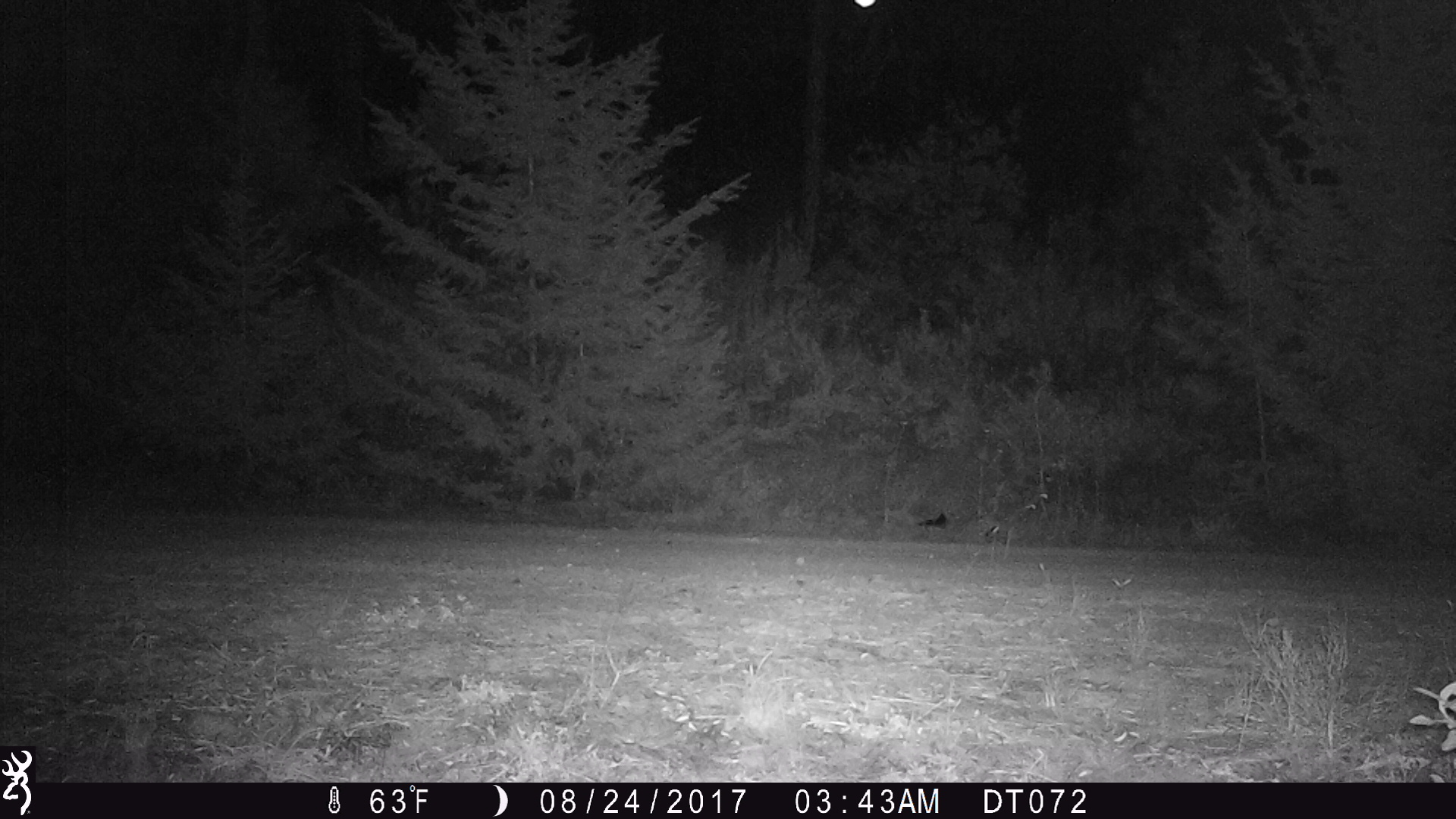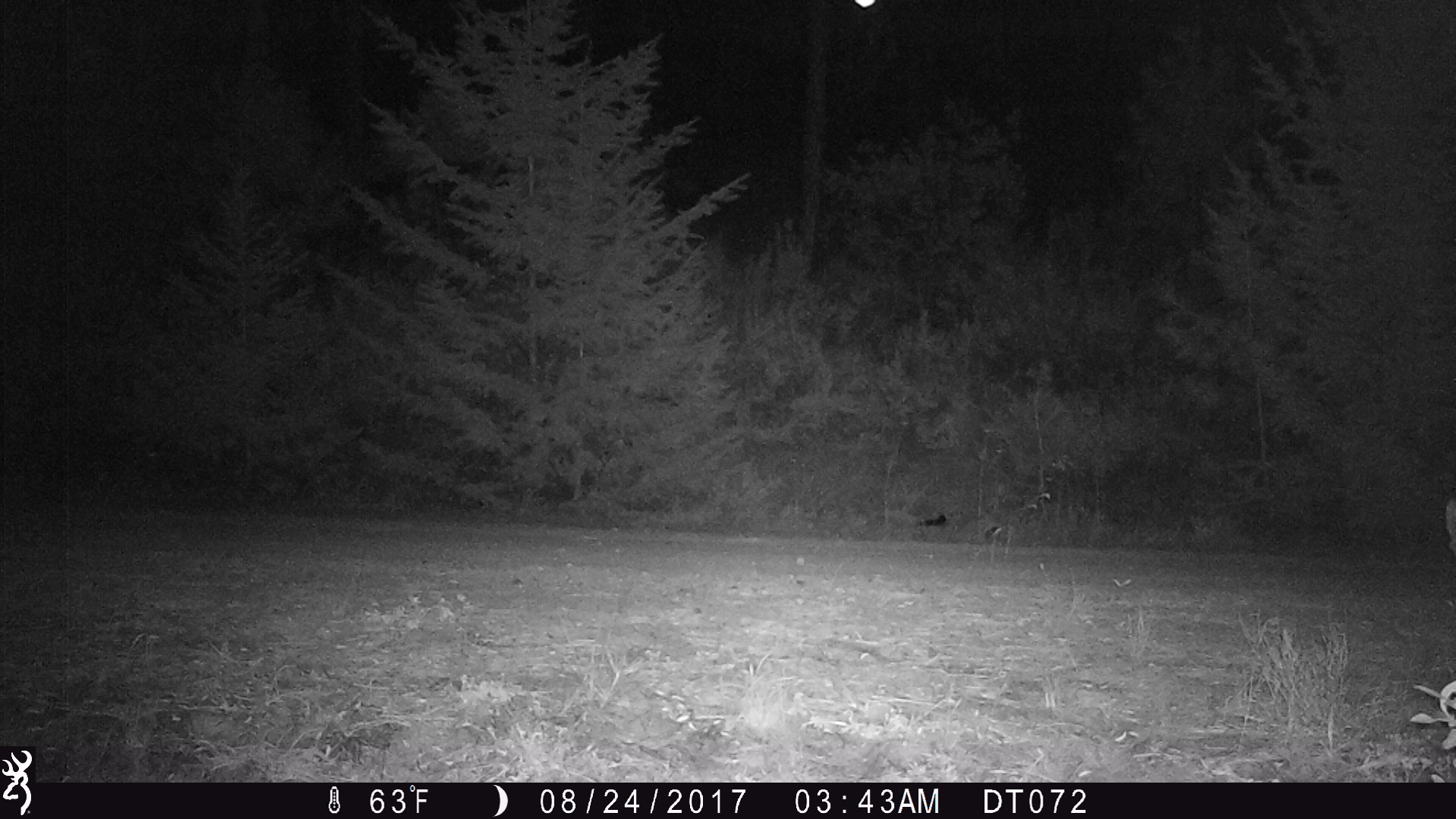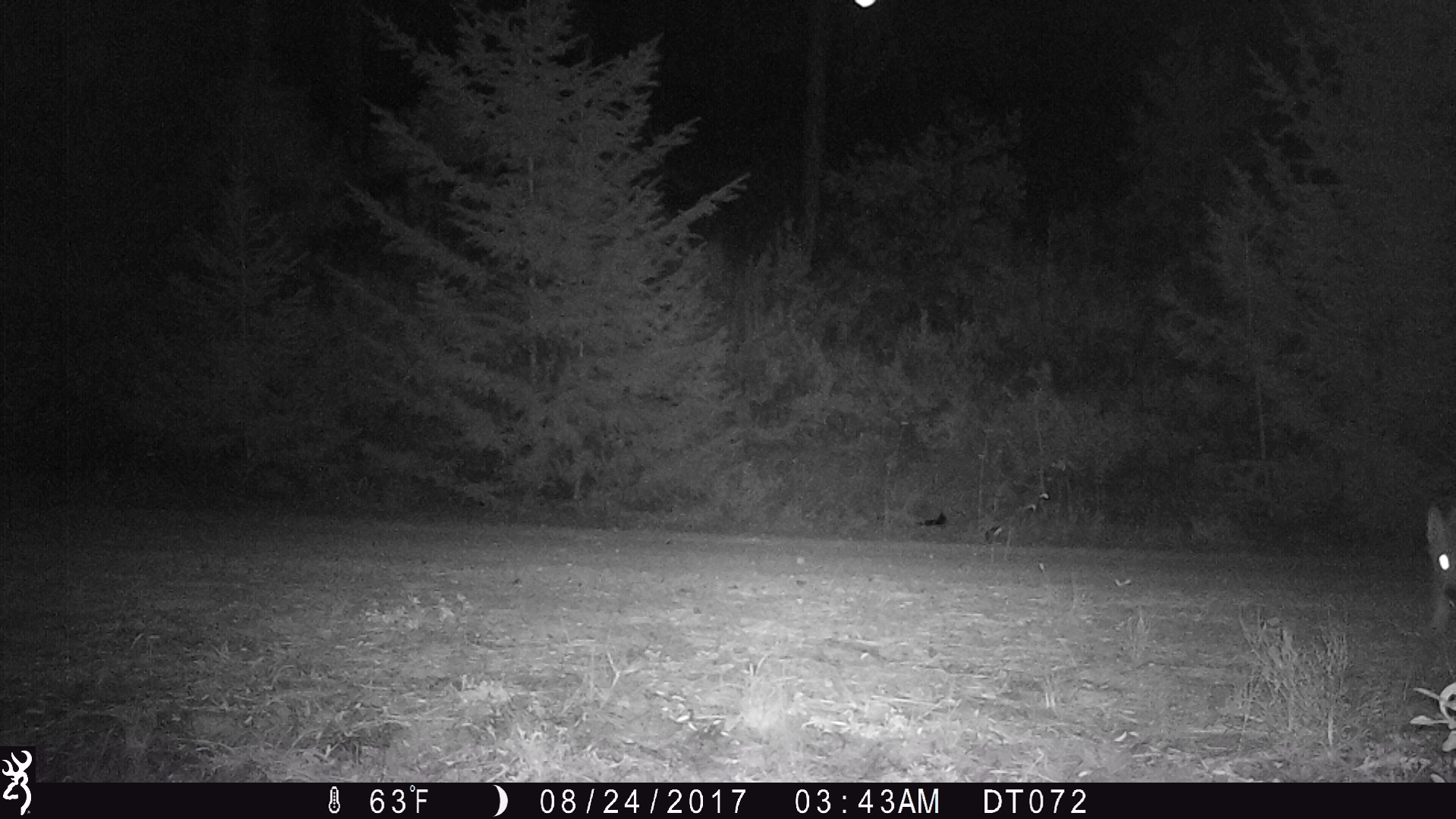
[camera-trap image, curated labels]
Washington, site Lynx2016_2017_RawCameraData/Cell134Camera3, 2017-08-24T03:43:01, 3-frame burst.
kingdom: Animalia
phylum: Chordata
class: Mammalia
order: Carnivora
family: Canidae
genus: Canis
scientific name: Canis latrans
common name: coyote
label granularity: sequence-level